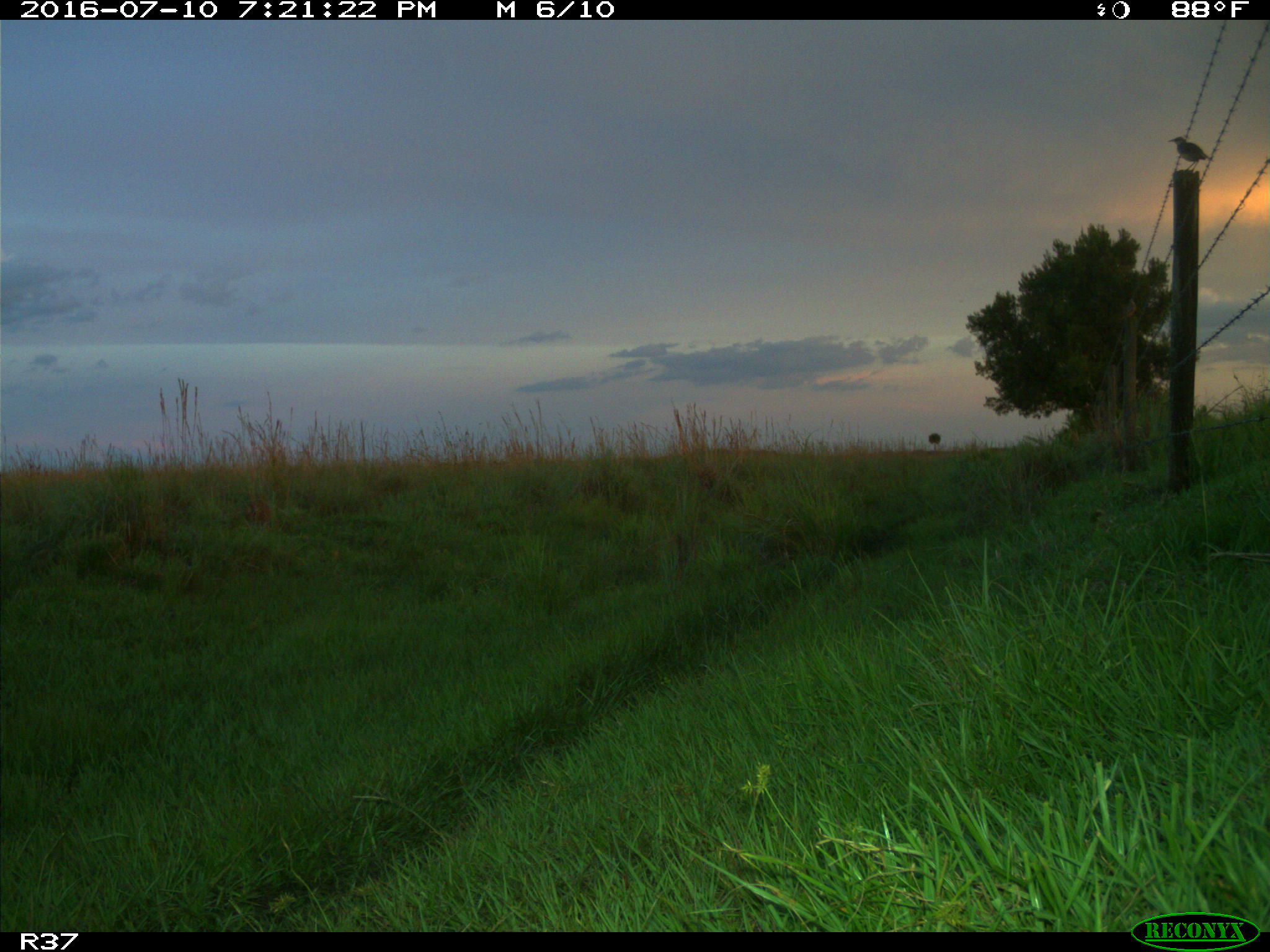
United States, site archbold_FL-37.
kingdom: Animalia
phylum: Chordata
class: Aves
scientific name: Aves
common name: birds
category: unidentified bird